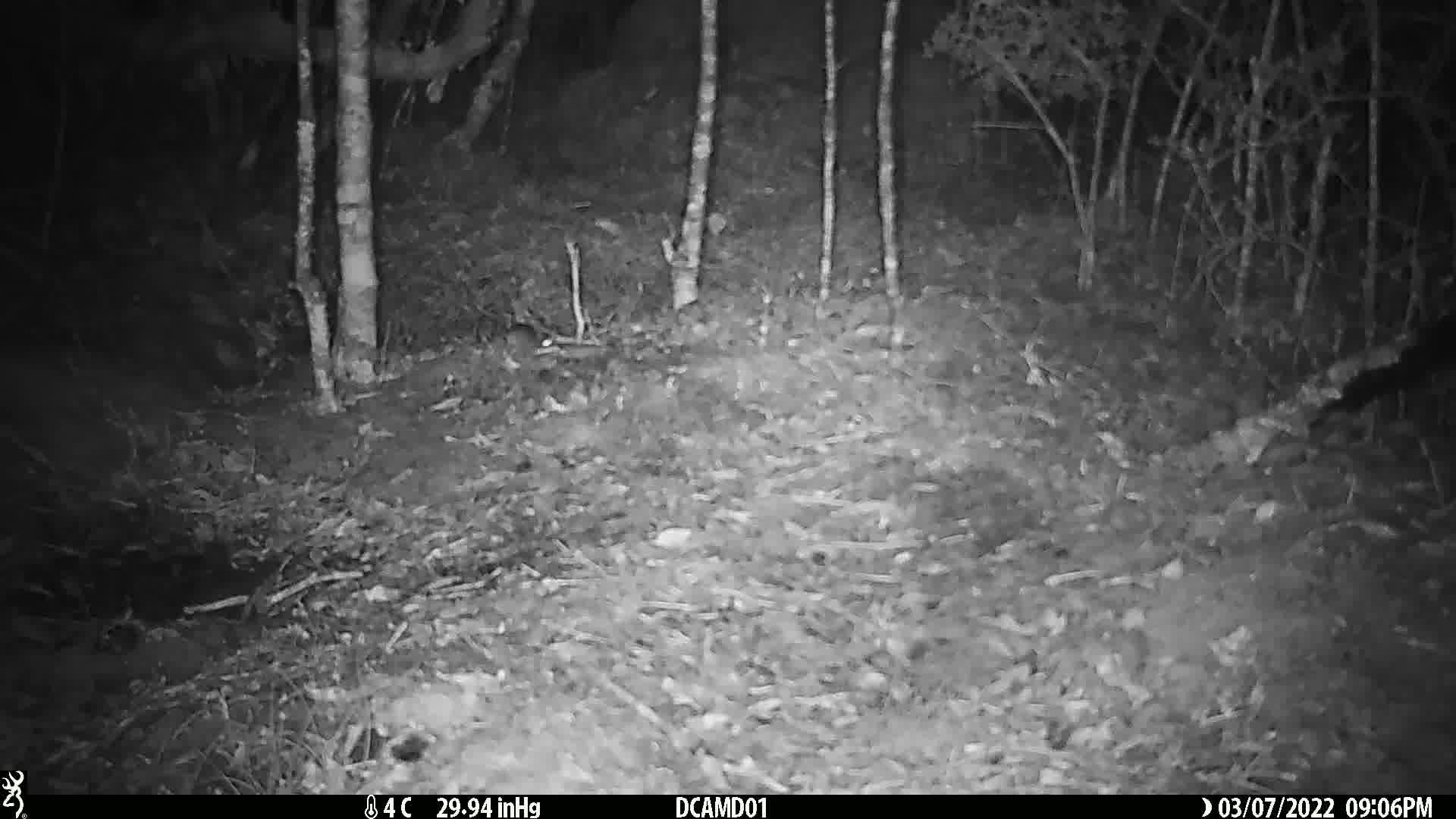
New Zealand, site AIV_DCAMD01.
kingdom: Animalia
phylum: Chordata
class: Mammalia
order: Rodentia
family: Muridae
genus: Mus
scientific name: Mus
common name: mouse